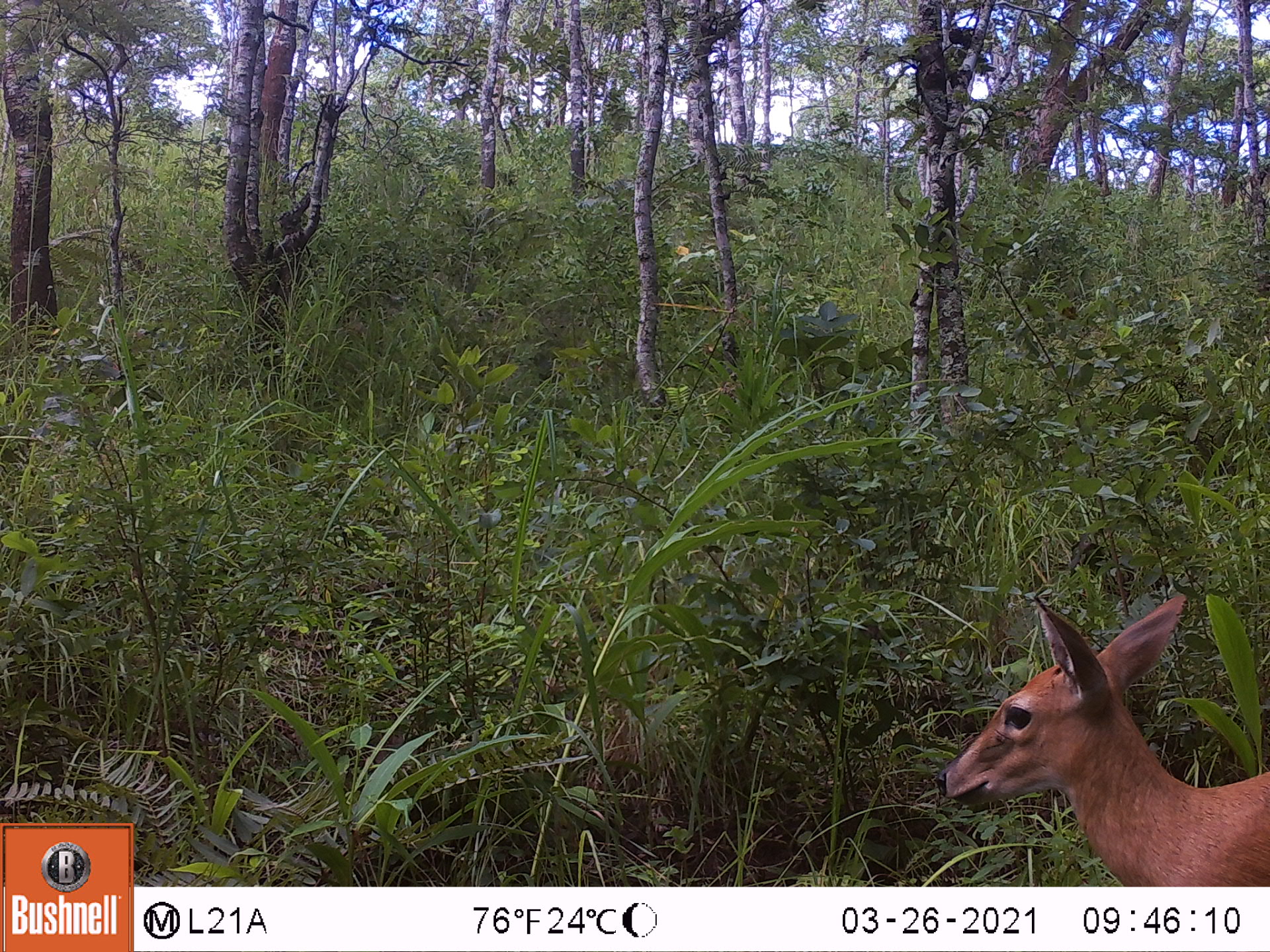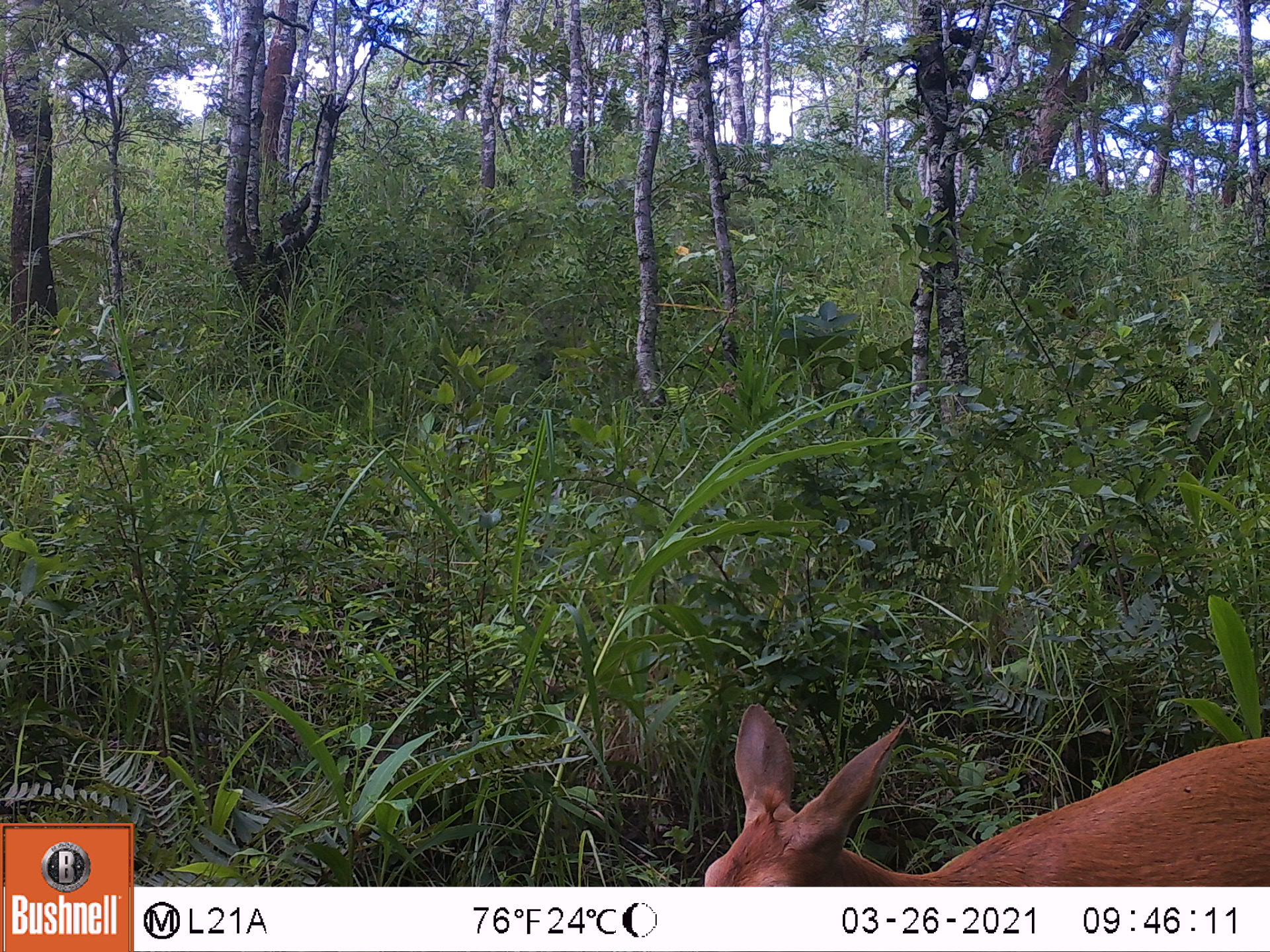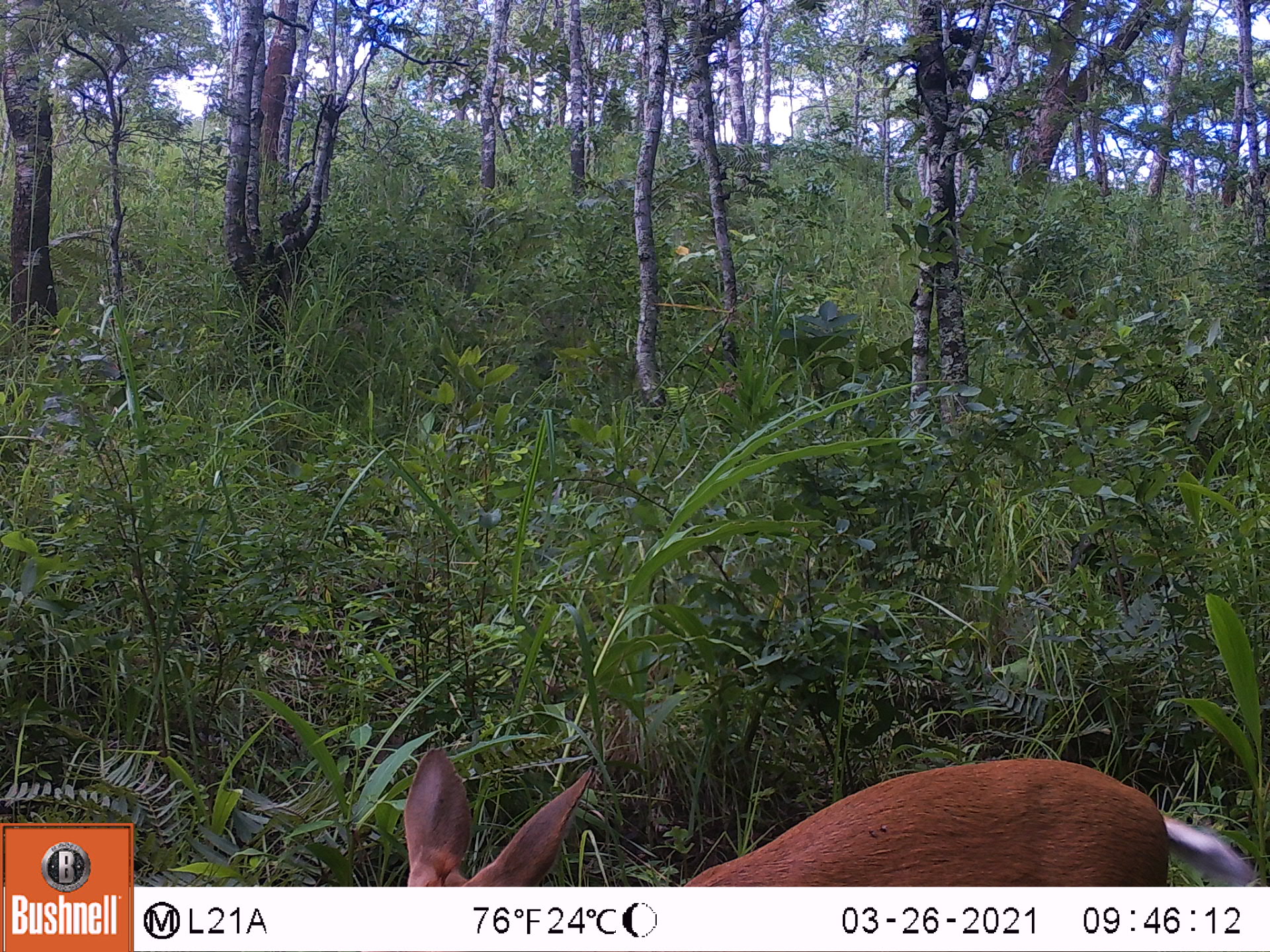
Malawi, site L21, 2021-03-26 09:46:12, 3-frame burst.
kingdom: Animalia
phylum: Chordata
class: Mammalia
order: Artiodactyla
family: Bovidae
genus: Sylvicapra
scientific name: Sylvicapra grimmia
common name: common duiker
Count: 1.